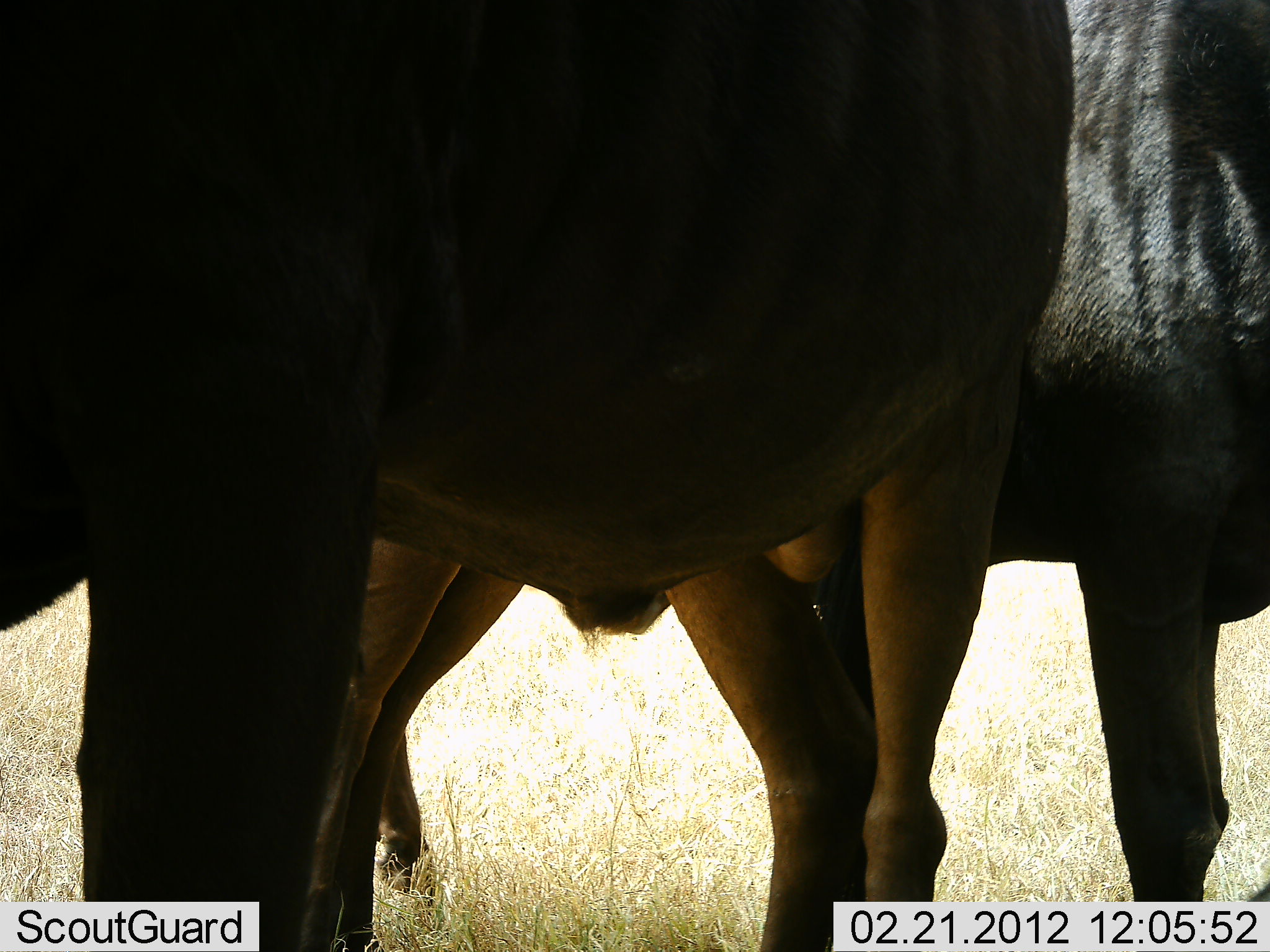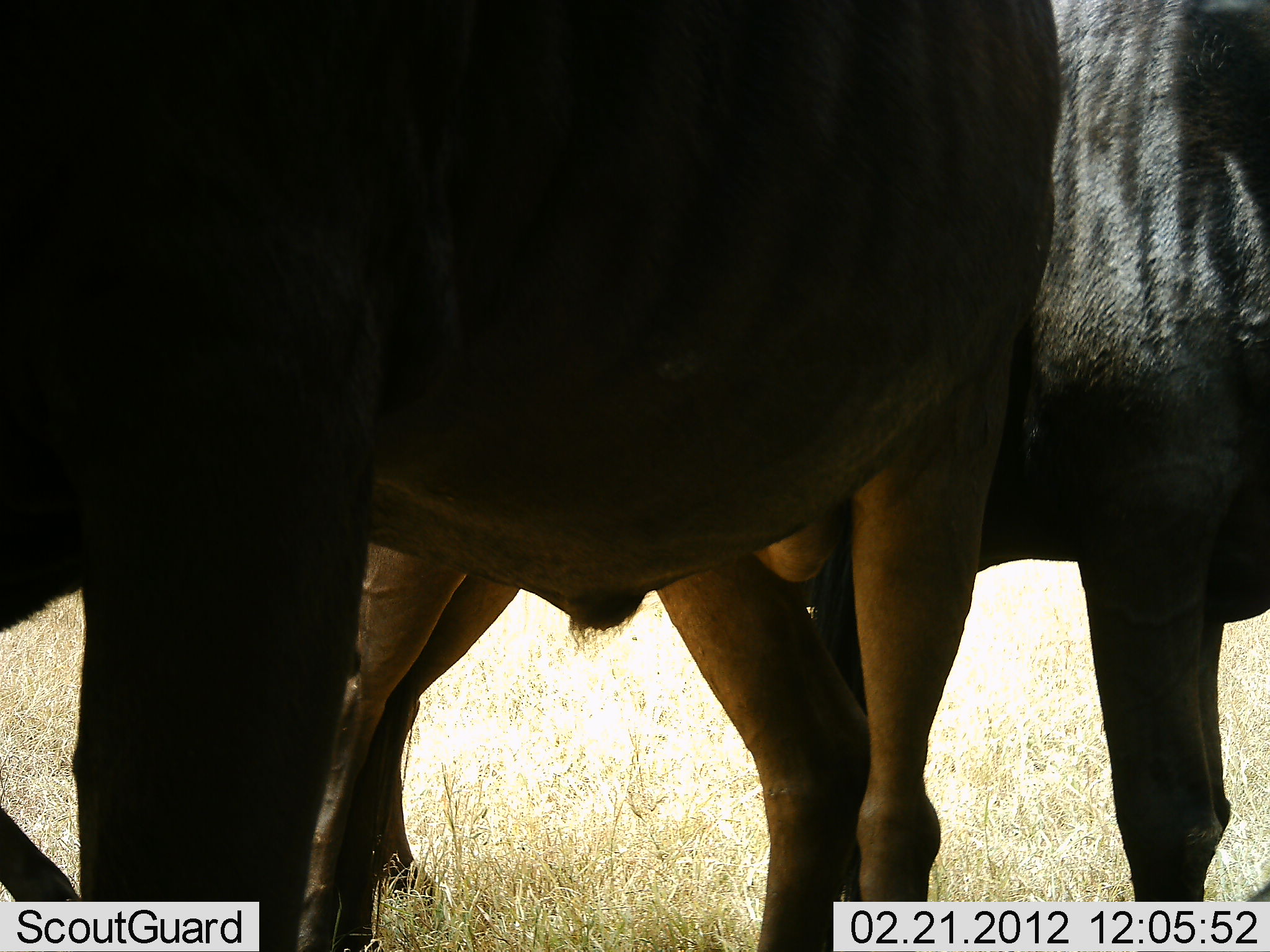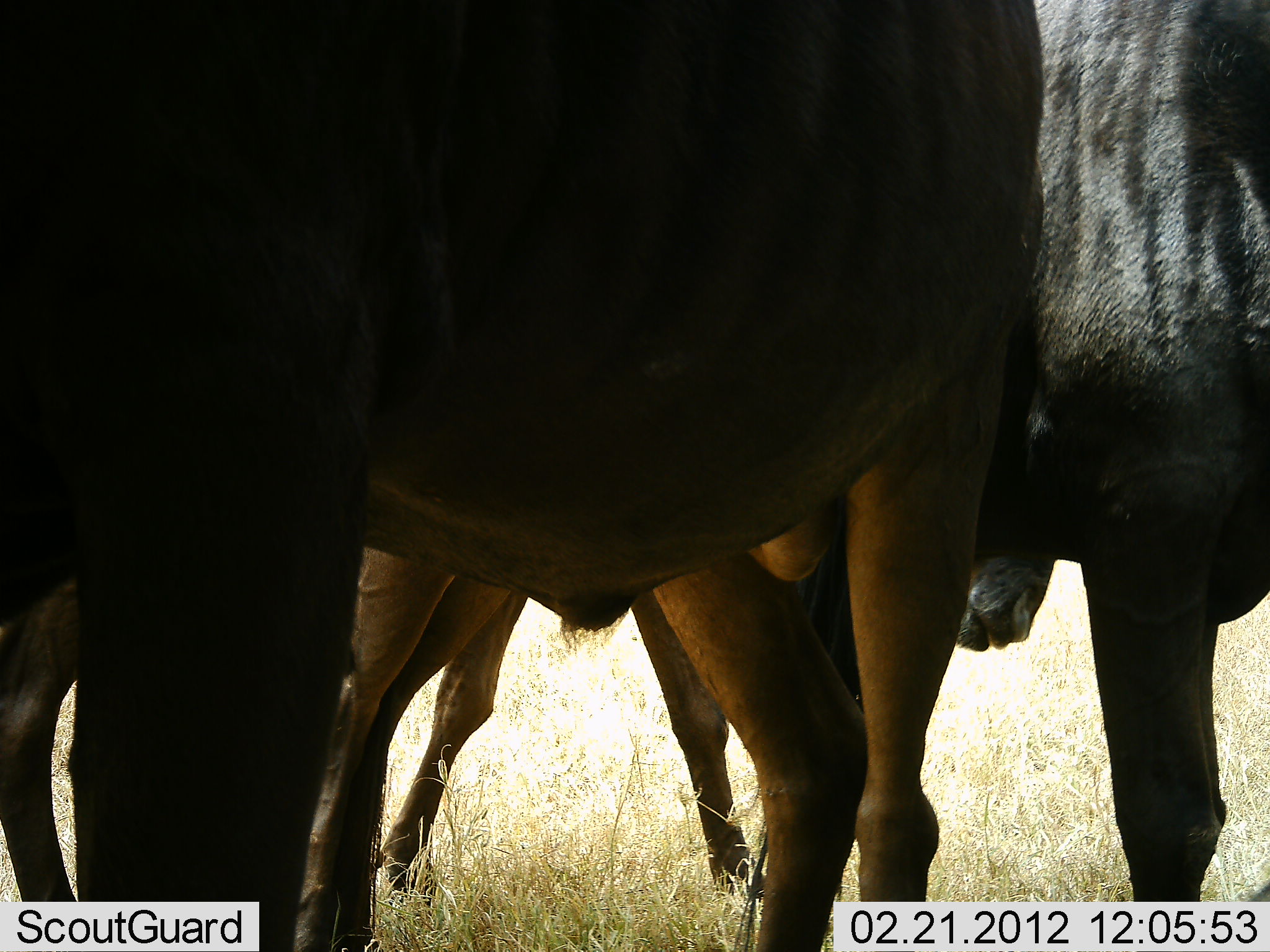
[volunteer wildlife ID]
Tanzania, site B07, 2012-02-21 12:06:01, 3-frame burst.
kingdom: Animalia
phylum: Chordata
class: Mammalia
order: Artiodactyla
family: Bovidae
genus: Connochaetes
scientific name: Connochaetes taurinus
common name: blue wildebeest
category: wildebeest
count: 3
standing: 100%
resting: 0%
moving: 14%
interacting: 0%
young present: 7%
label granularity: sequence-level